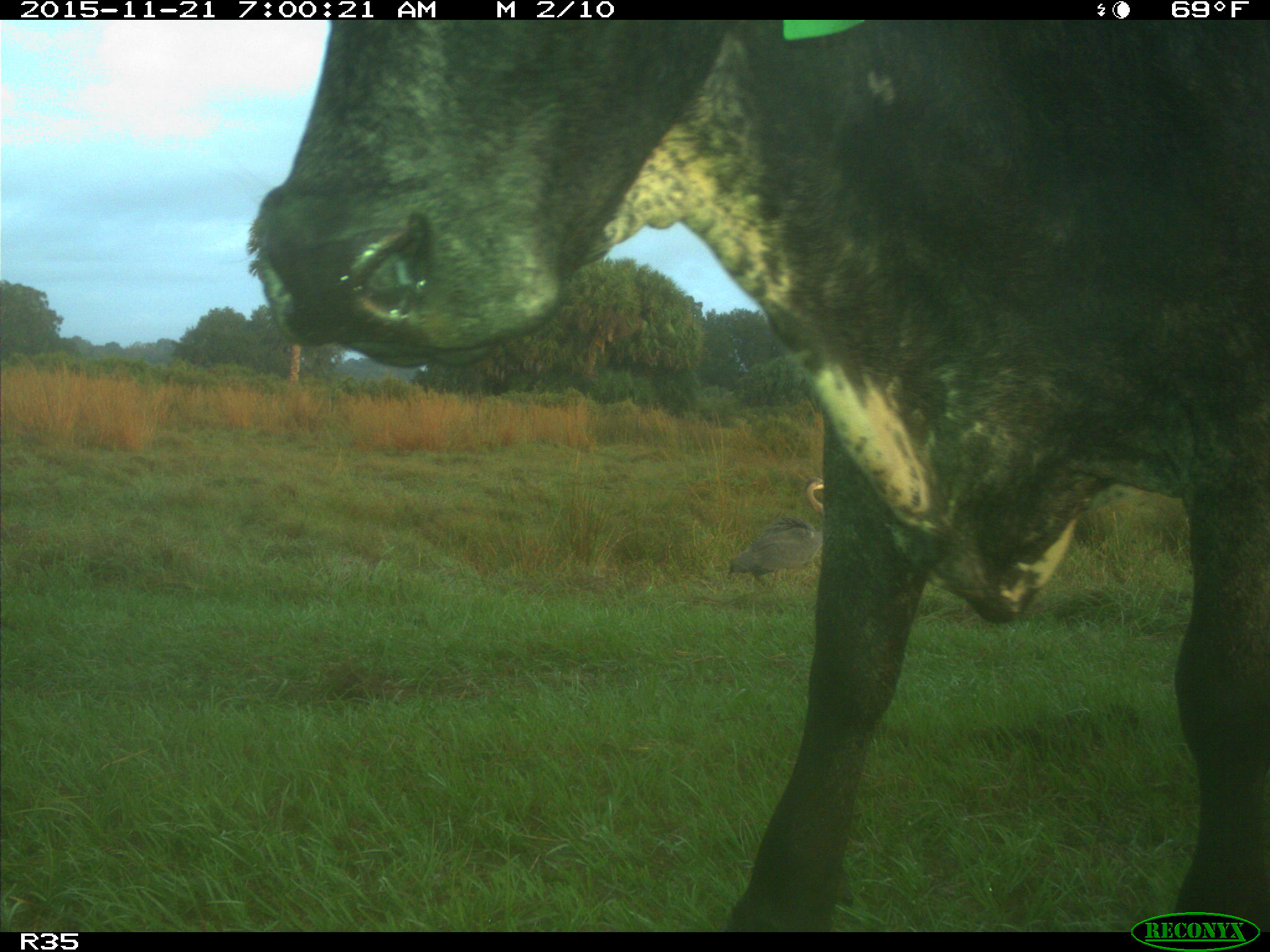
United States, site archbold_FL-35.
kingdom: Animalia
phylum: Chordata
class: Mammalia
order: Artiodactyla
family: Bovidae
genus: Bos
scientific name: Bos taurus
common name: domestic cow